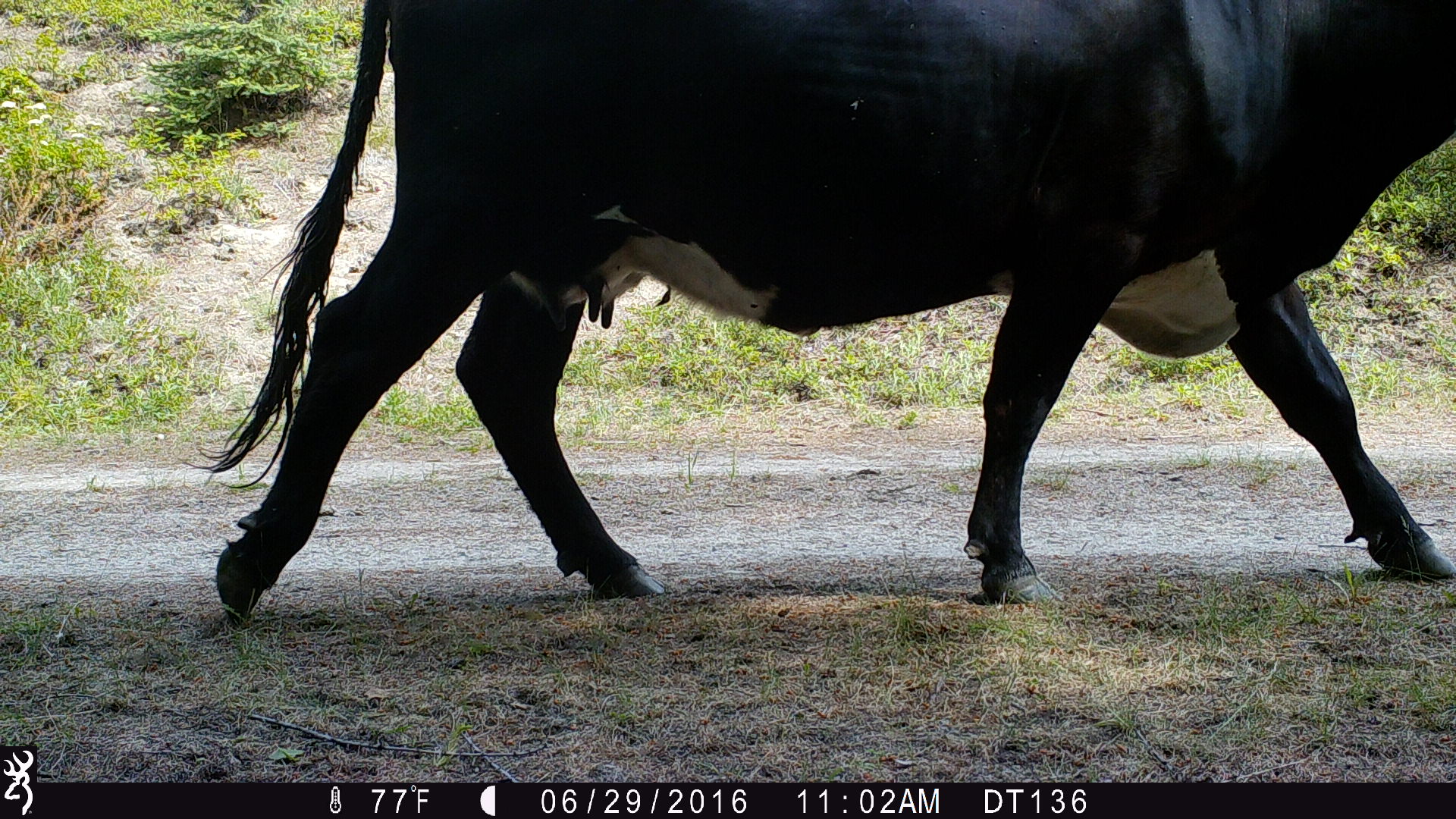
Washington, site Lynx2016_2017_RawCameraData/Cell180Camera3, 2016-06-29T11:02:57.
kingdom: Animalia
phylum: Chordata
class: Mammalia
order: Artiodactyla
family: Bovidae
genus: Bos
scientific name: Bos taurus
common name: domestic cattle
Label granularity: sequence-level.